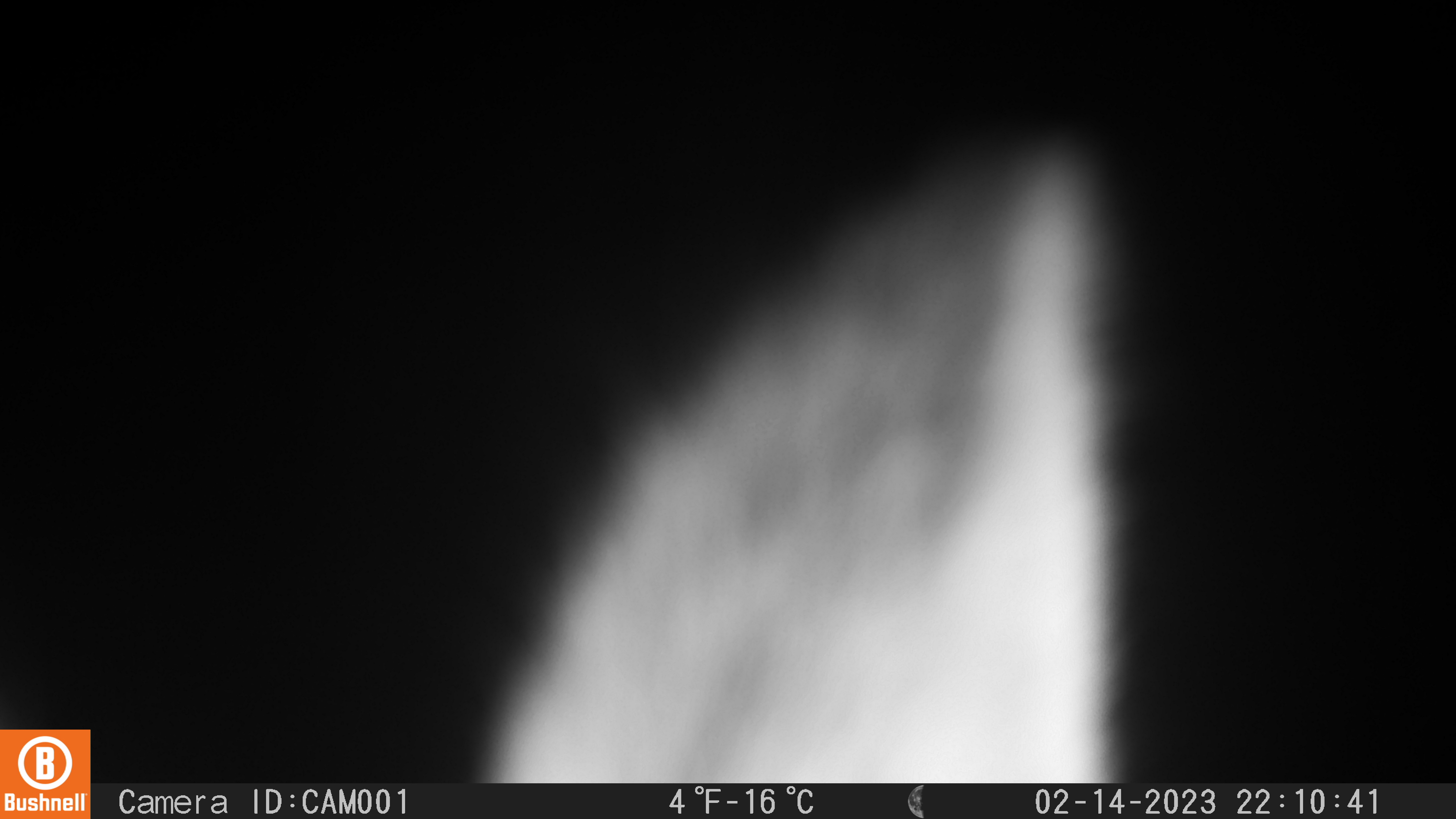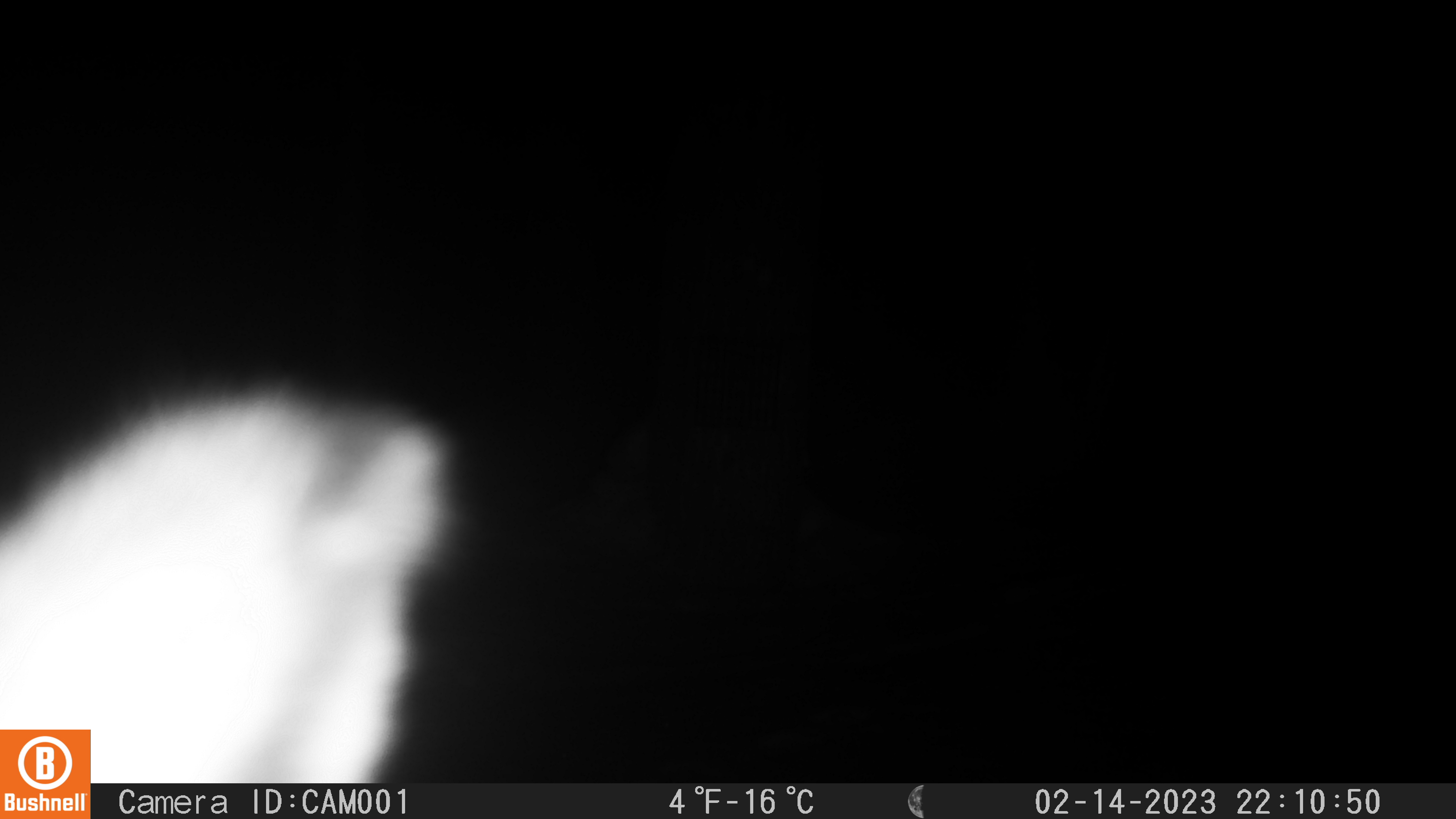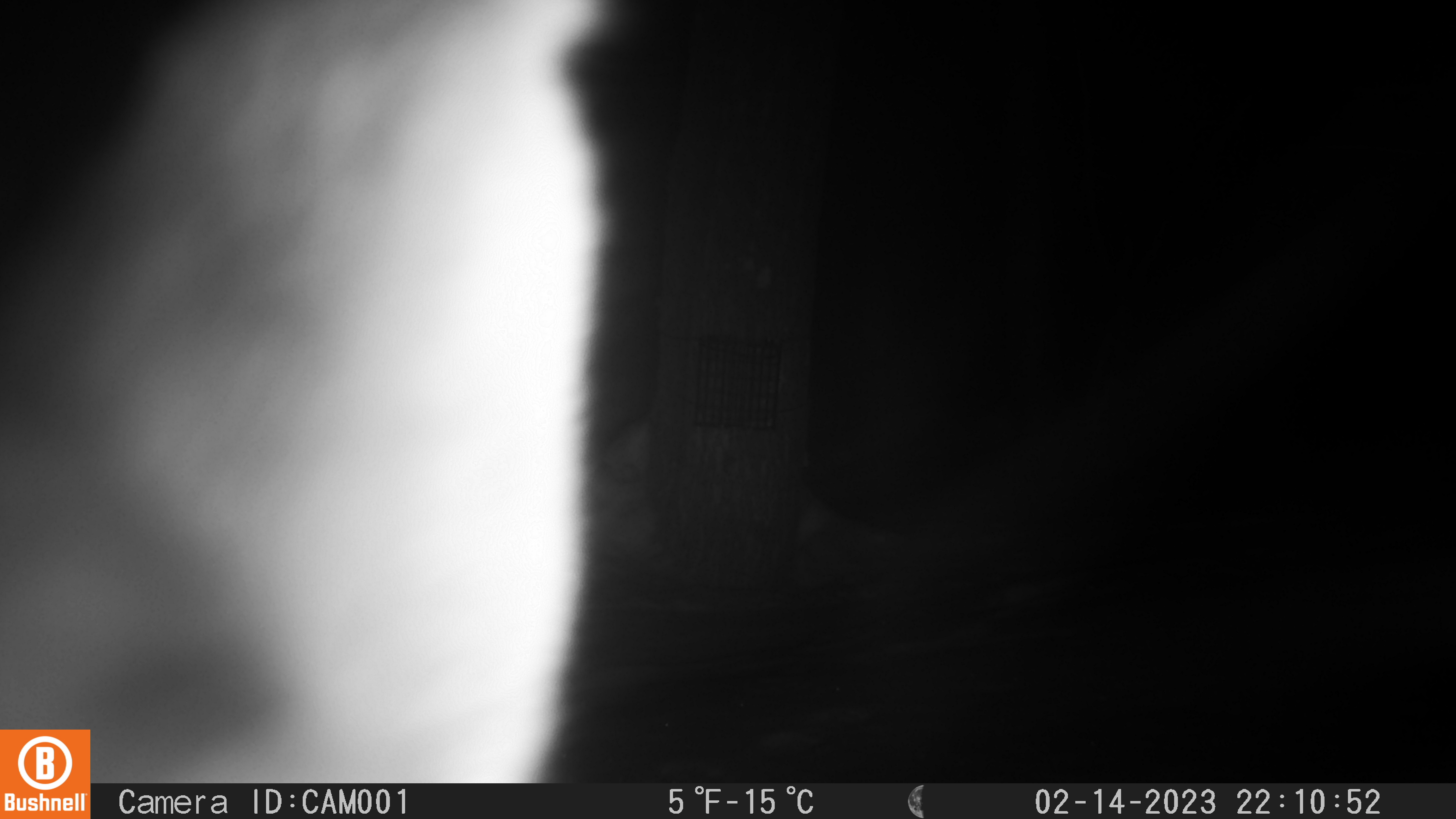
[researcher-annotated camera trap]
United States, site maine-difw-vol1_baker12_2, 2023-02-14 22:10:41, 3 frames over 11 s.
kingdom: Animalia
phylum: Chordata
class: Mammalia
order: Lagomorpha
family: Leporidae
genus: Lepus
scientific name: Lepus americanus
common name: snowshoe hare